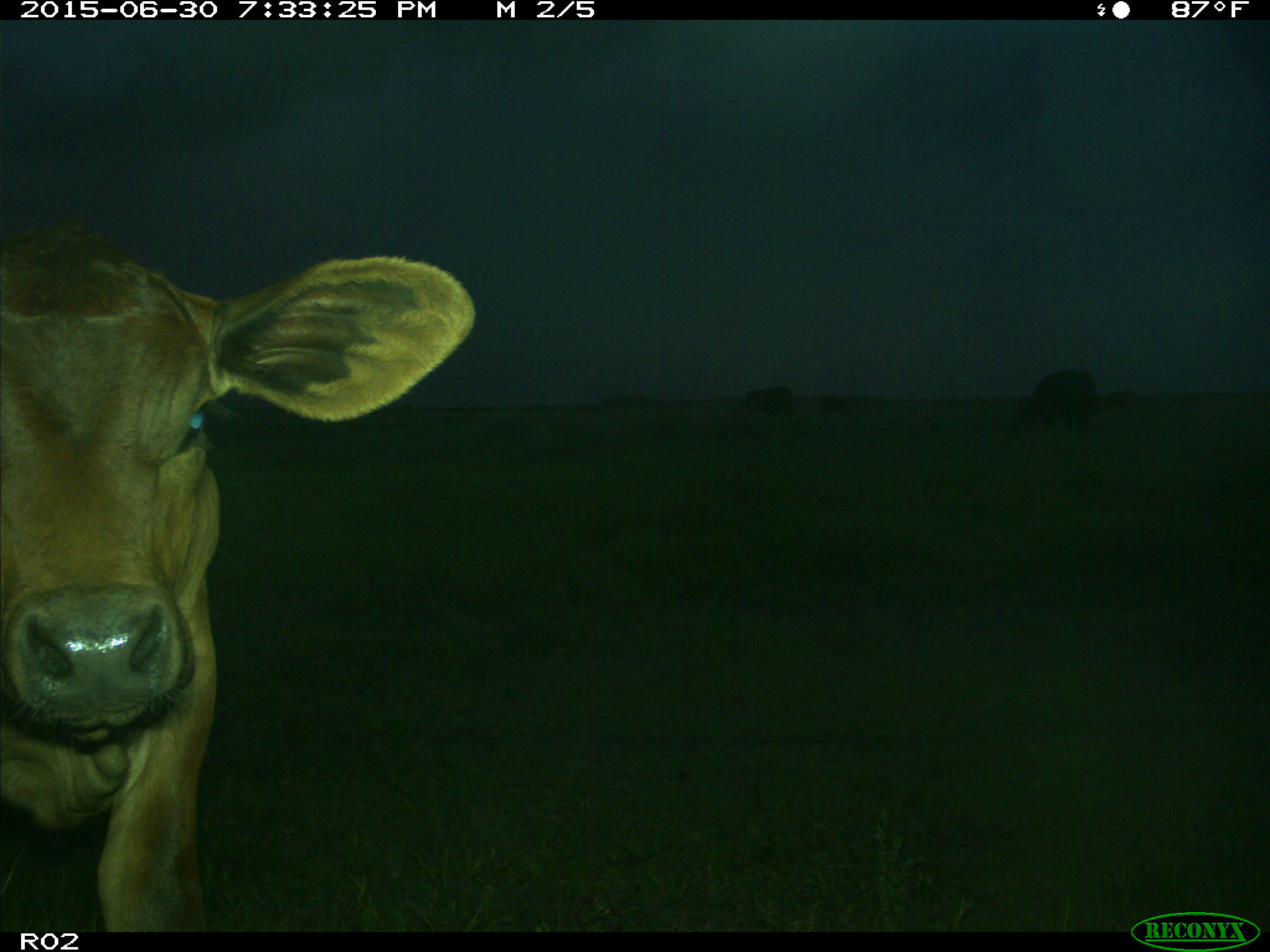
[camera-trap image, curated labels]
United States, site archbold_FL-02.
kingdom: Animalia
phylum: Chordata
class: Mammalia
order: Artiodactyla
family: Bovidae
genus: Bos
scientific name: Bos taurus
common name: domestic cow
Bos taurus (domestic cow).